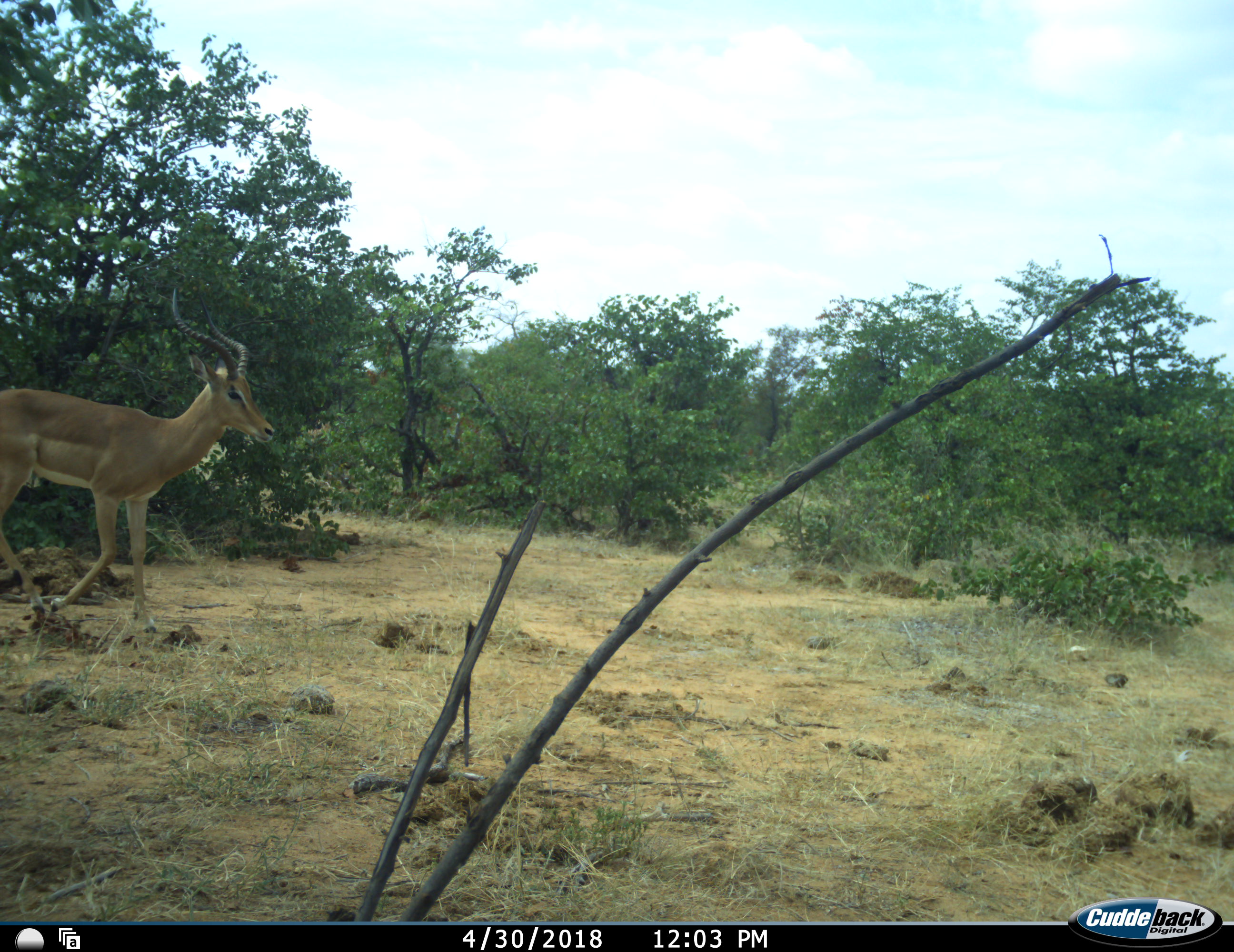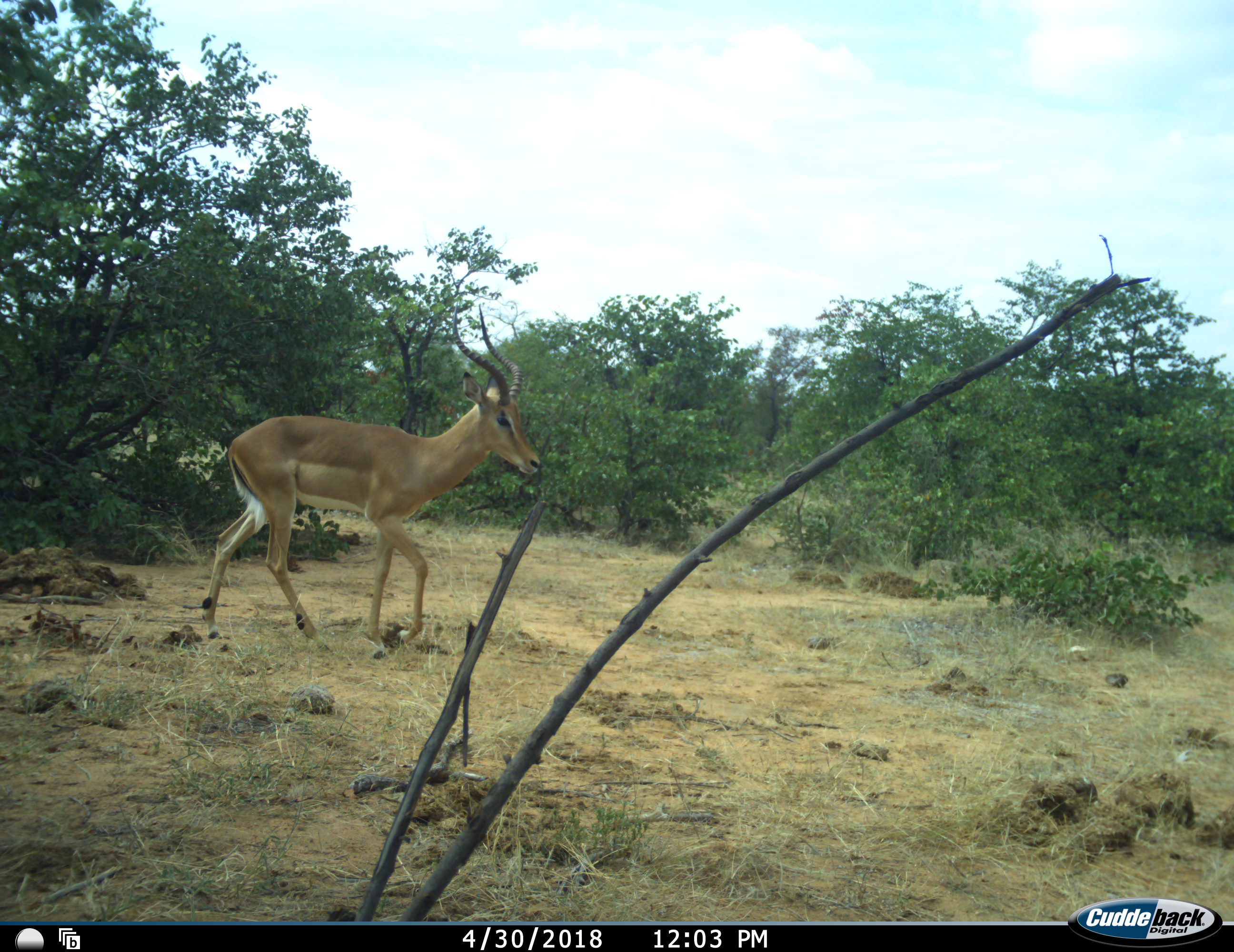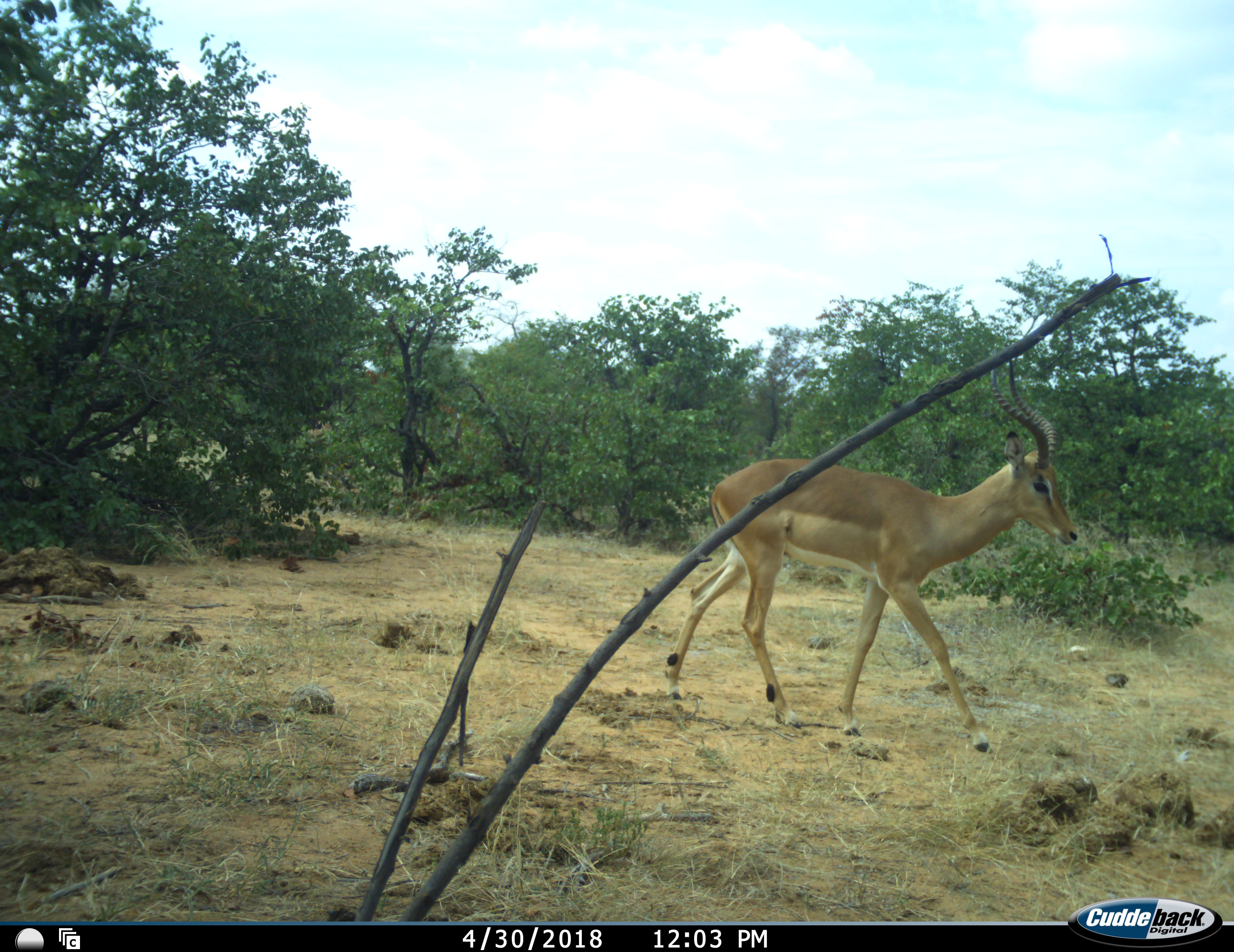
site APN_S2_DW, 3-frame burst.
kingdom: Animalia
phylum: Chordata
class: Mammalia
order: Artiodactyla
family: Bovidae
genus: Aepyceros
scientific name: Aepyceros melampus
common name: impala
Impala (Aepyceros melampus), count 1. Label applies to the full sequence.